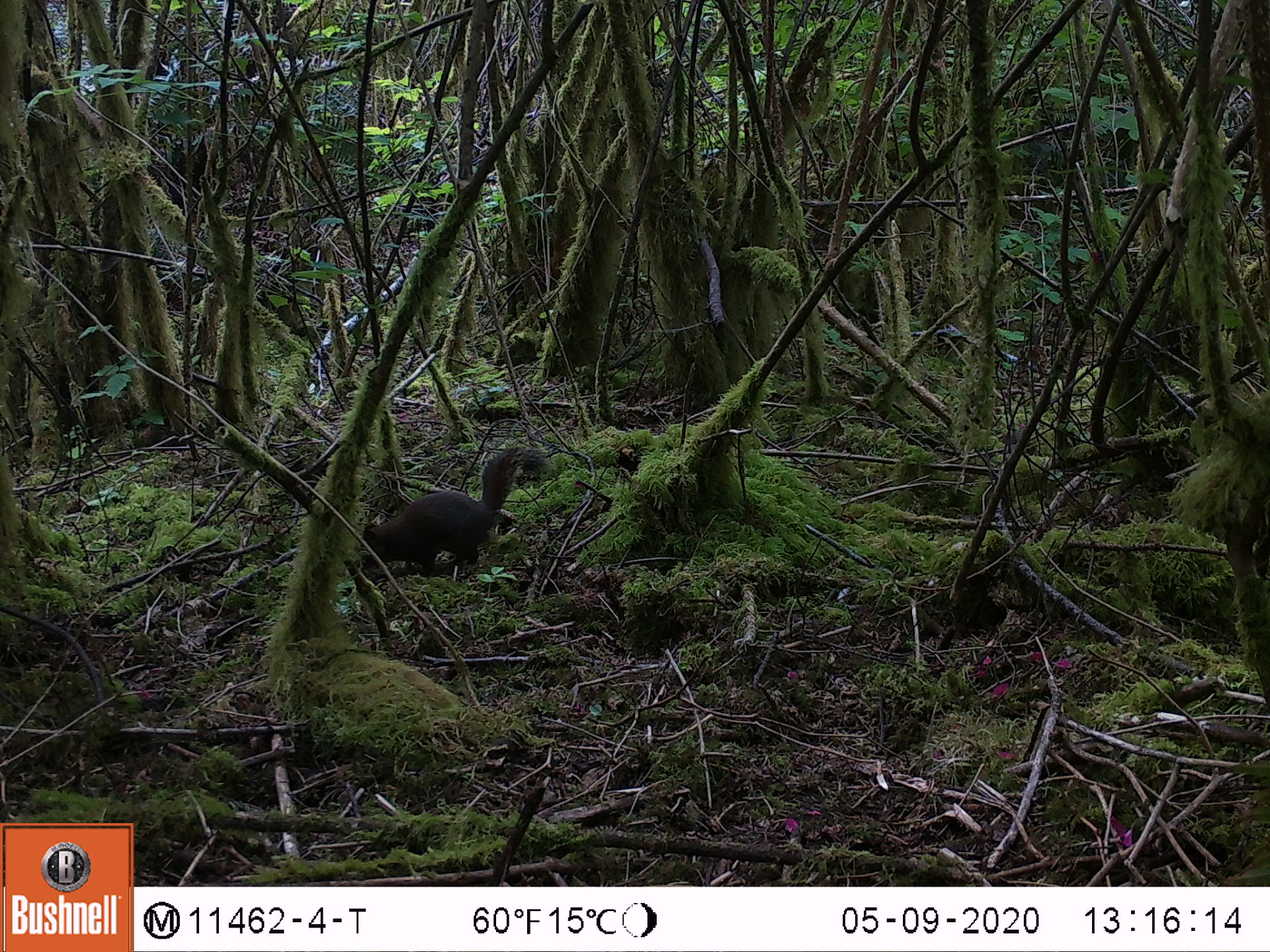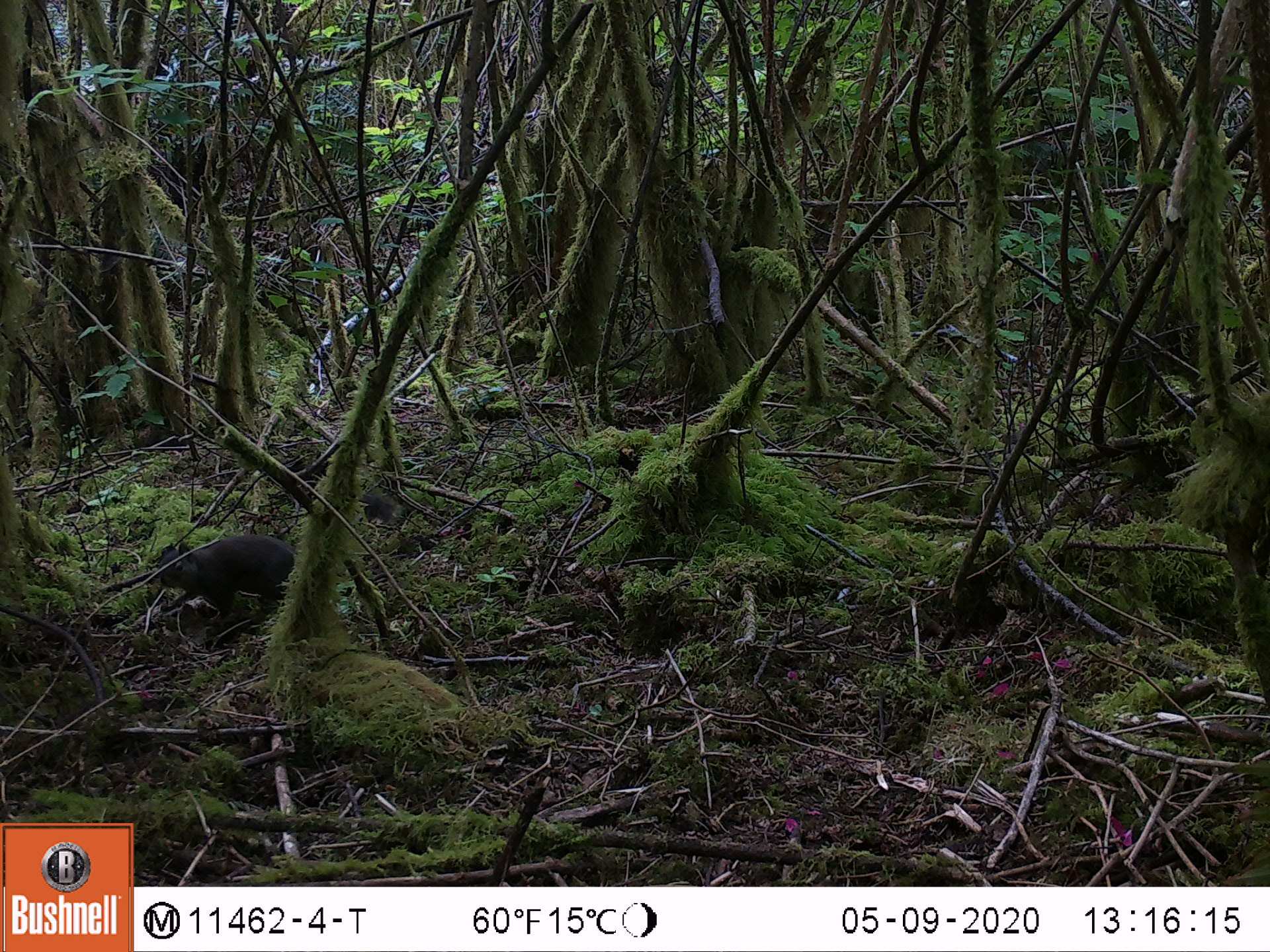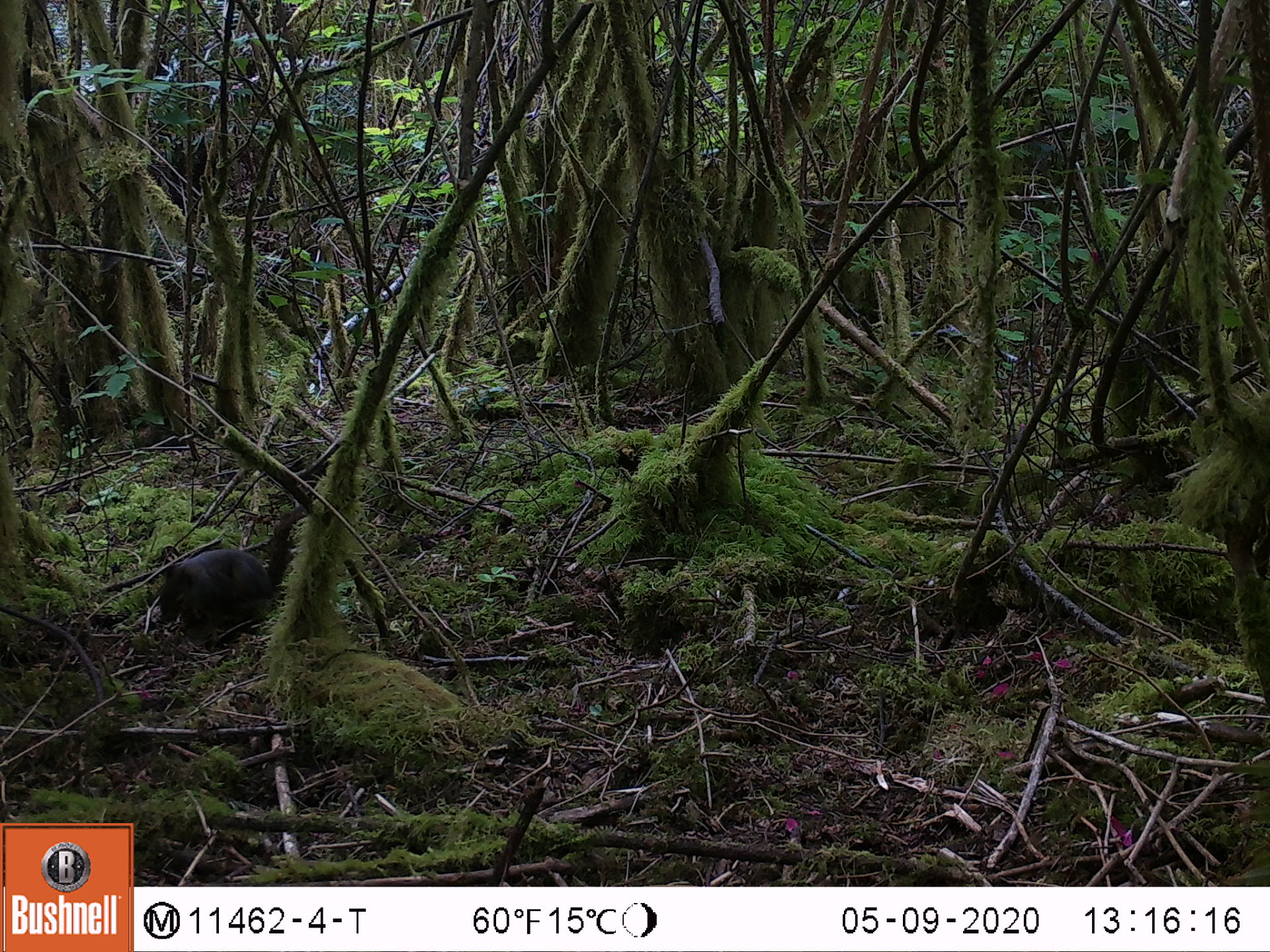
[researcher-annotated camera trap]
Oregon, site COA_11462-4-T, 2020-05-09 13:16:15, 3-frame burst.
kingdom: Animalia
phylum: Chordata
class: Mammalia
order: Rodentia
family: Sciuridae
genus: Tamiasciurus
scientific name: Tamiasciurus douglasii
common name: douglas squirrel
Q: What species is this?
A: Douglas squirrel (Tamiasciurus douglasii).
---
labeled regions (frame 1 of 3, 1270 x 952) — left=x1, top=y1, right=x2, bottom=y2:
douglas squirrel: left=358, top=447, right=537, bottom=579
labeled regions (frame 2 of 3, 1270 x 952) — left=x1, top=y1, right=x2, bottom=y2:
douglas squirrel: left=150, top=536, right=306, bottom=628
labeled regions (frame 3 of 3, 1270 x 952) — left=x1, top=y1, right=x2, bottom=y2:
douglas squirrel: left=143, top=512, right=309, bottom=654